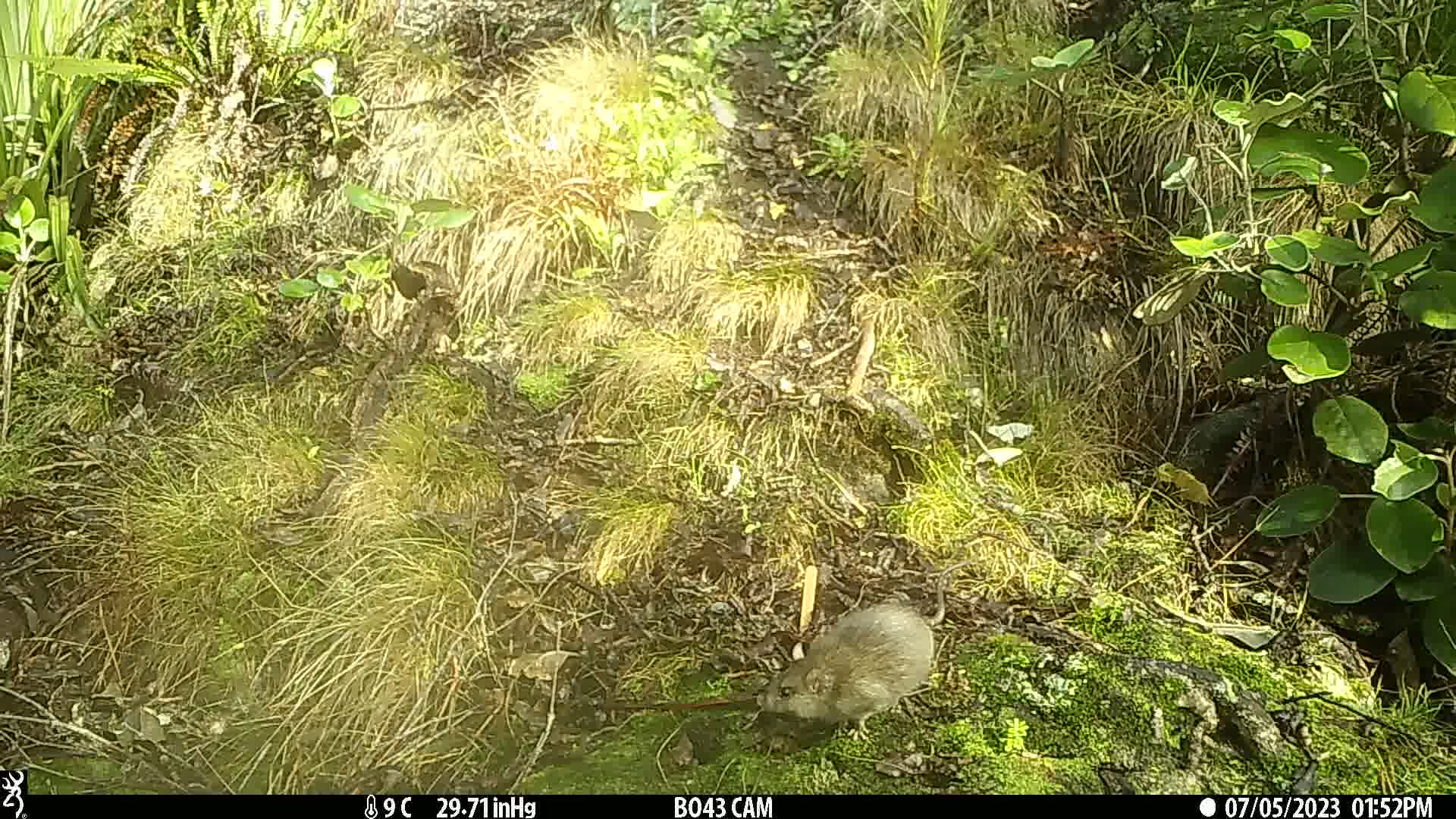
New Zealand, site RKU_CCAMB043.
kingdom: Animalia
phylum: Chordata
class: Mammalia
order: Rodentia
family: Muridae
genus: Rattus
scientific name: Rattus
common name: rat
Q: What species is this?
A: Rat (Rattus).